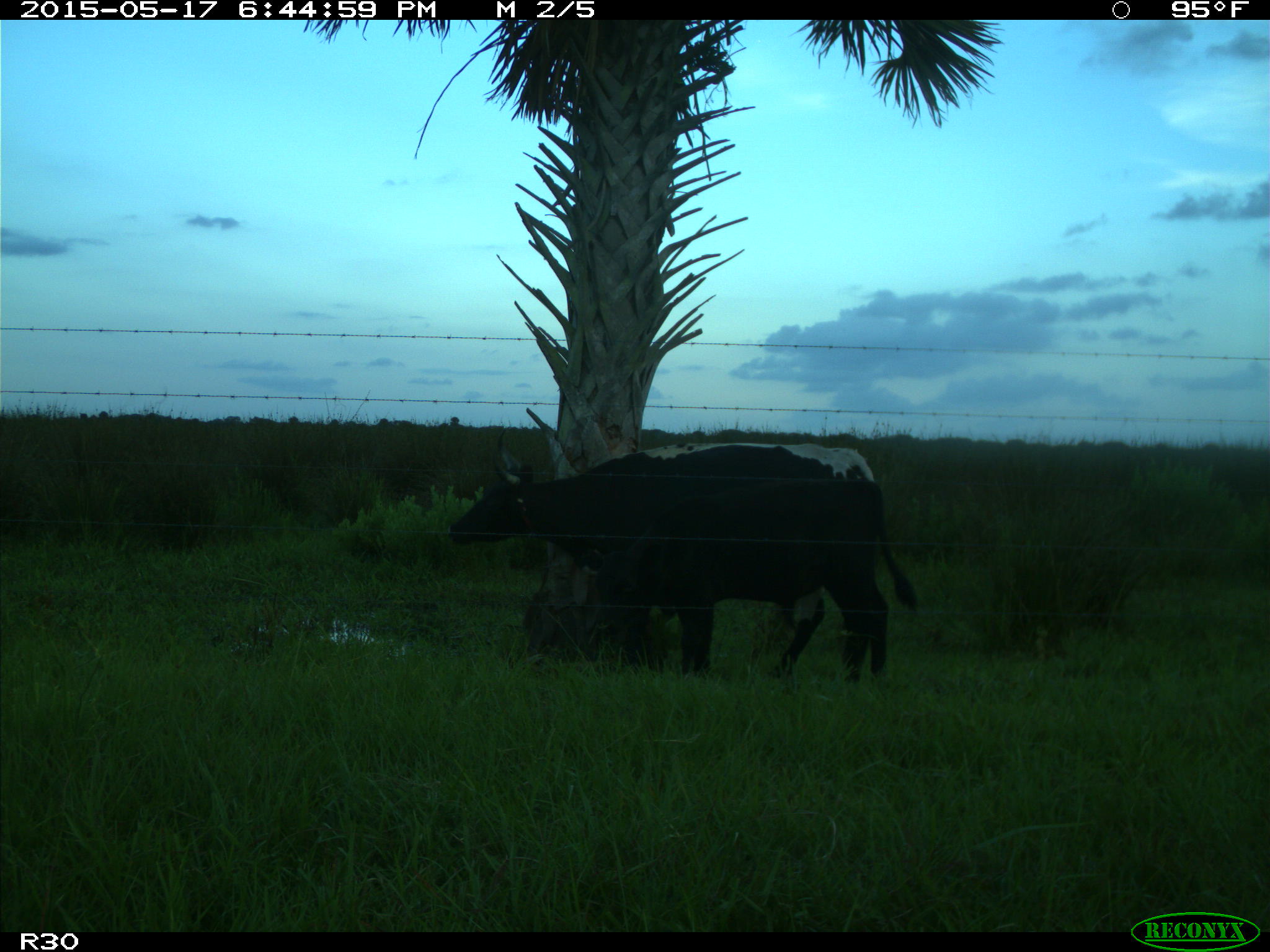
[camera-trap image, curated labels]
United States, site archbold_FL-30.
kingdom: Animalia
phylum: Chordata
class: Mammalia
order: Artiodactyla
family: Bovidae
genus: Bos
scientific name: Bos taurus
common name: domestic cow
Bos taurus (domestic cow).